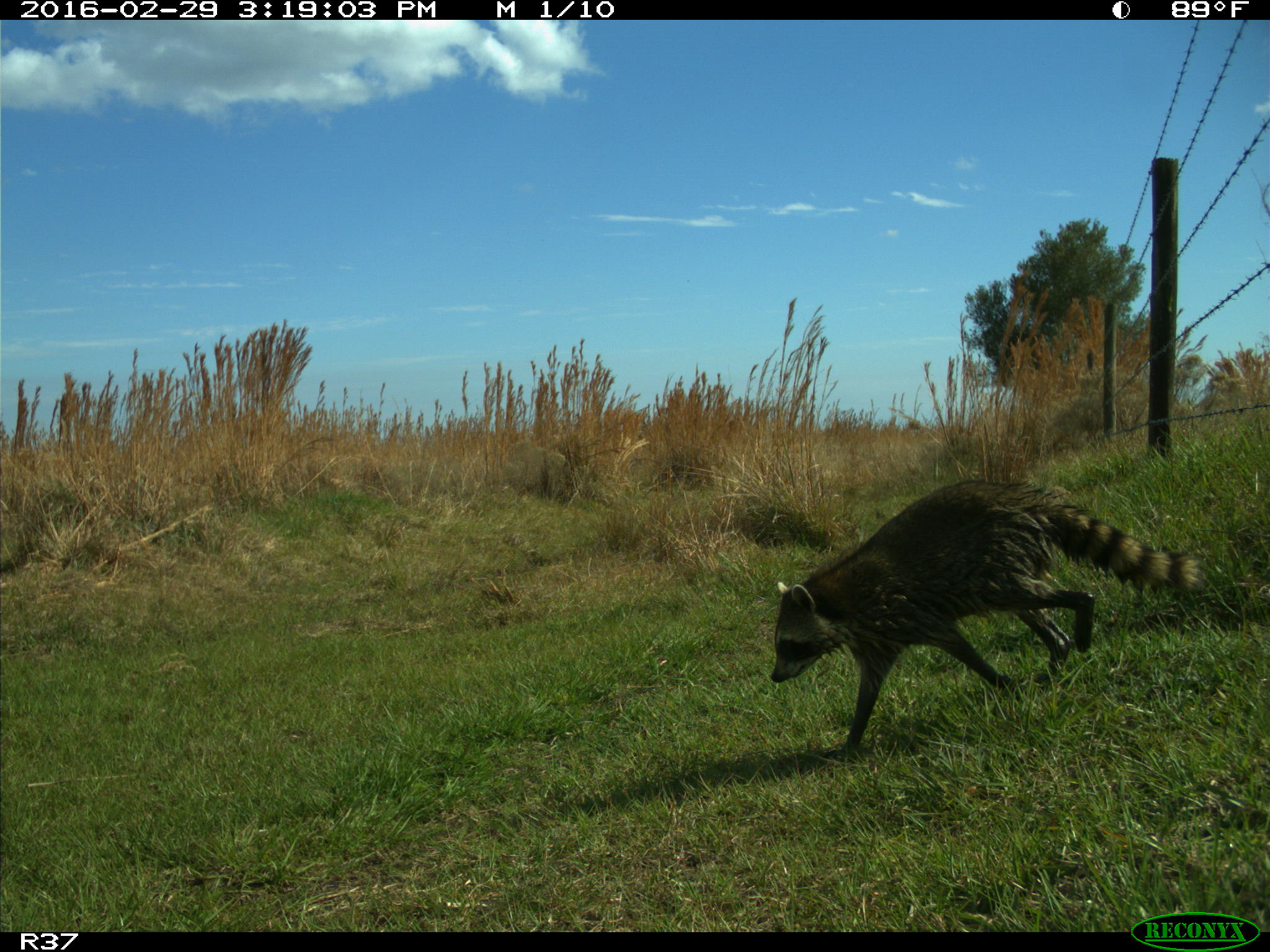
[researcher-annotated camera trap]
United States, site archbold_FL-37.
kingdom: Animalia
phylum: Chordata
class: Mammalia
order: Carnivora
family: Procyonidae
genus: Procyon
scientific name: Procyon lotor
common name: common raccoon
Procyon lotor (common raccoon).